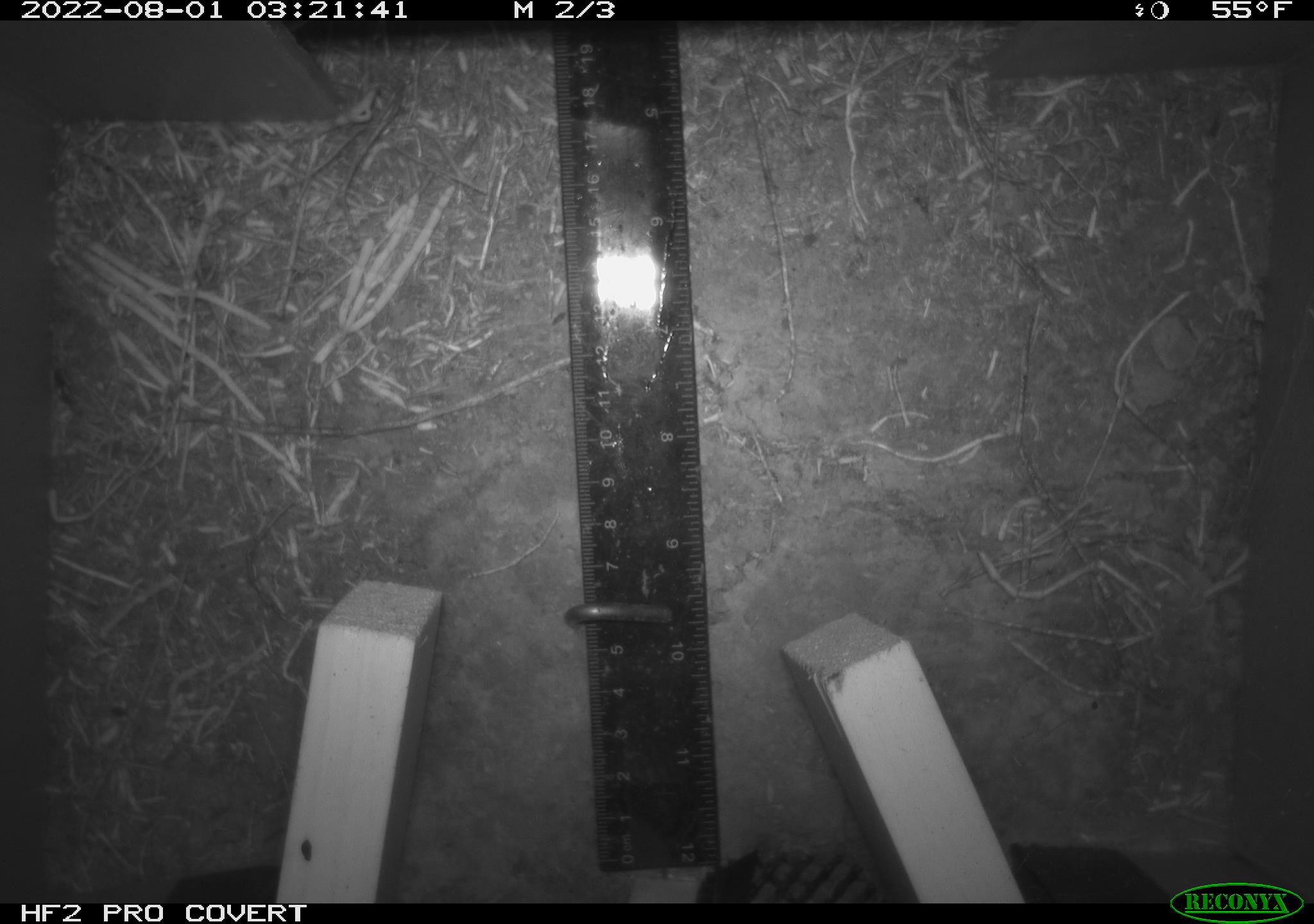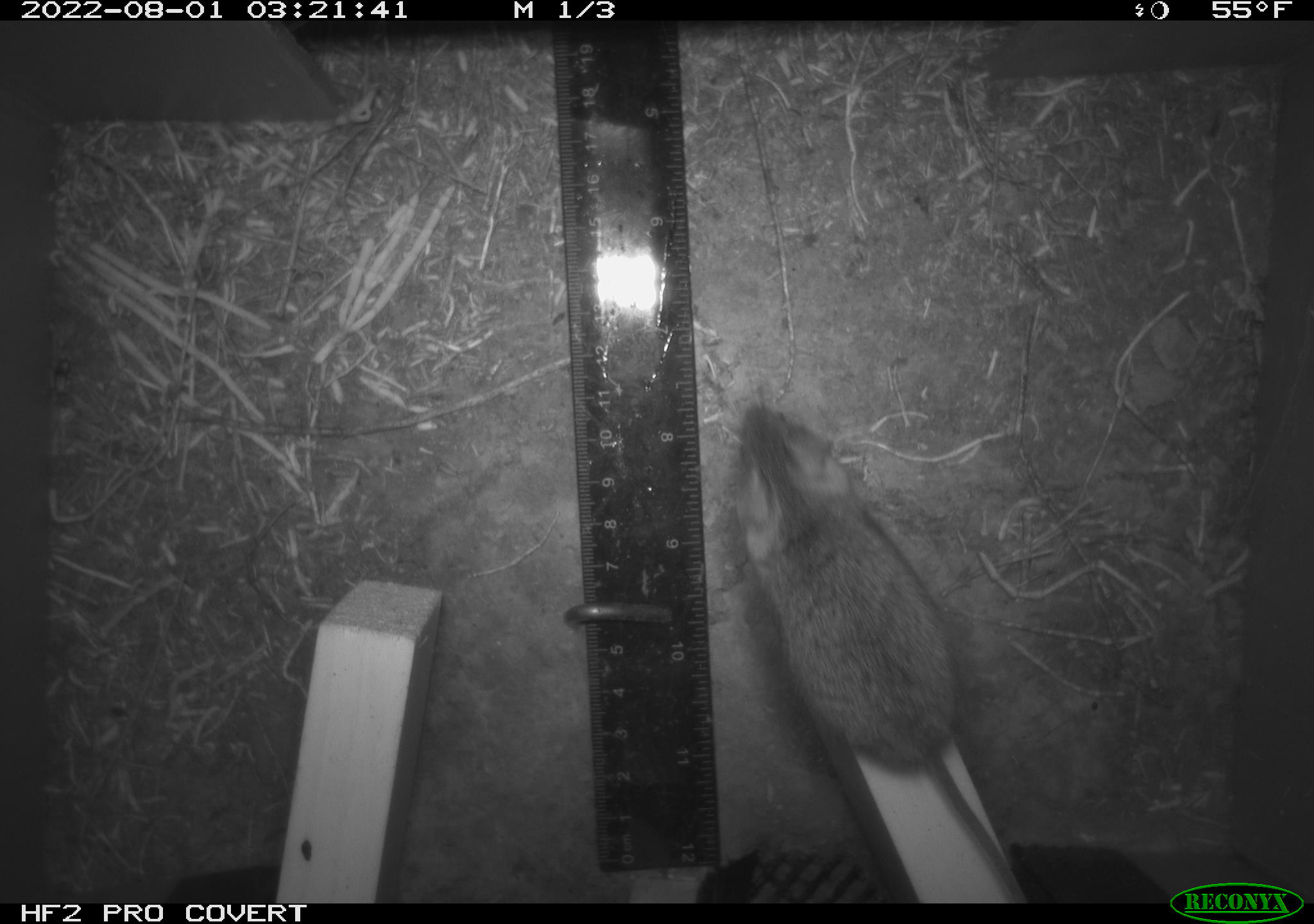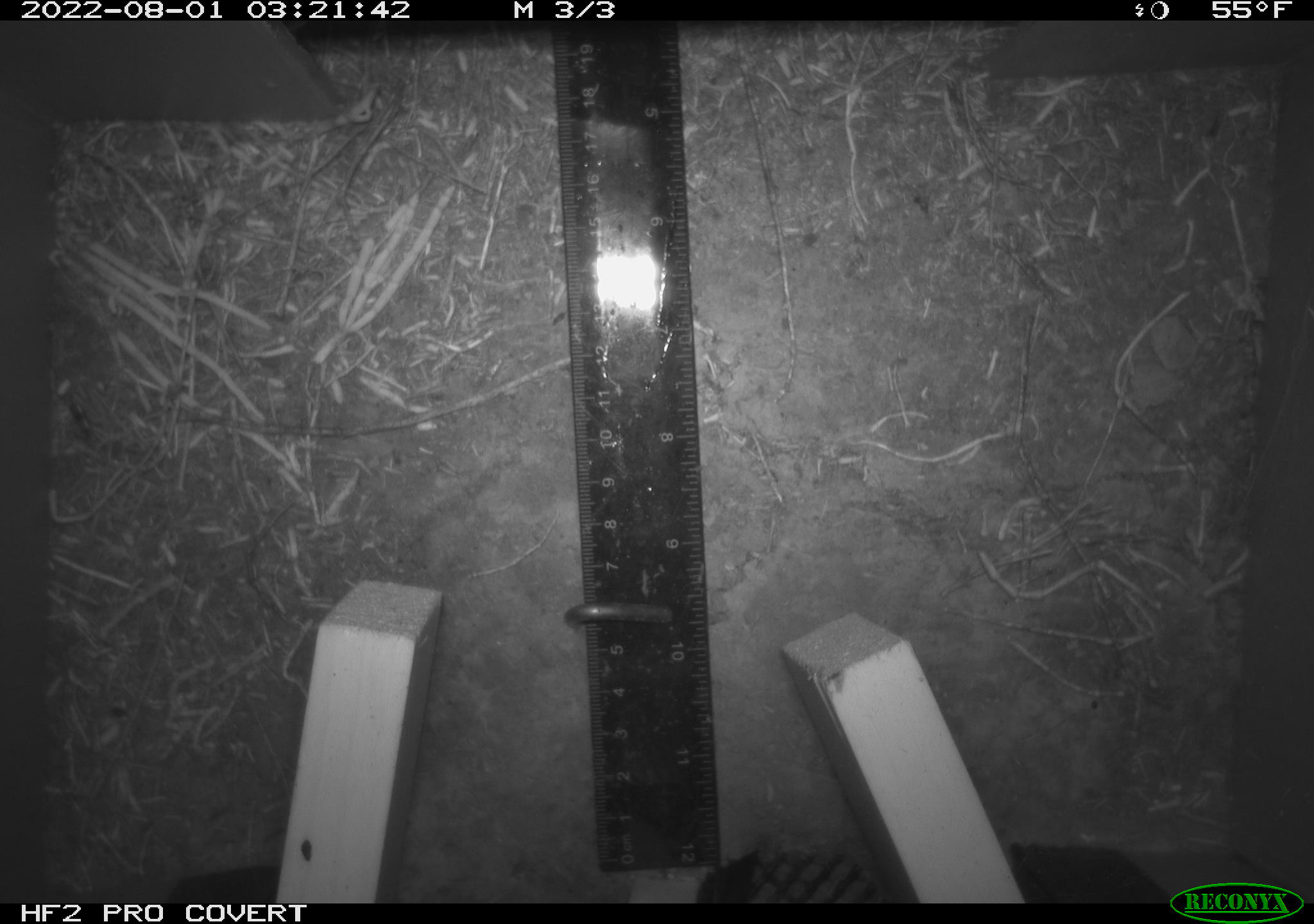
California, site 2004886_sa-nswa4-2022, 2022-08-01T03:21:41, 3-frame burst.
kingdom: Animalia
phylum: Chordata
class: Mammalia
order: Rodentia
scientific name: Rodentia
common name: rodent